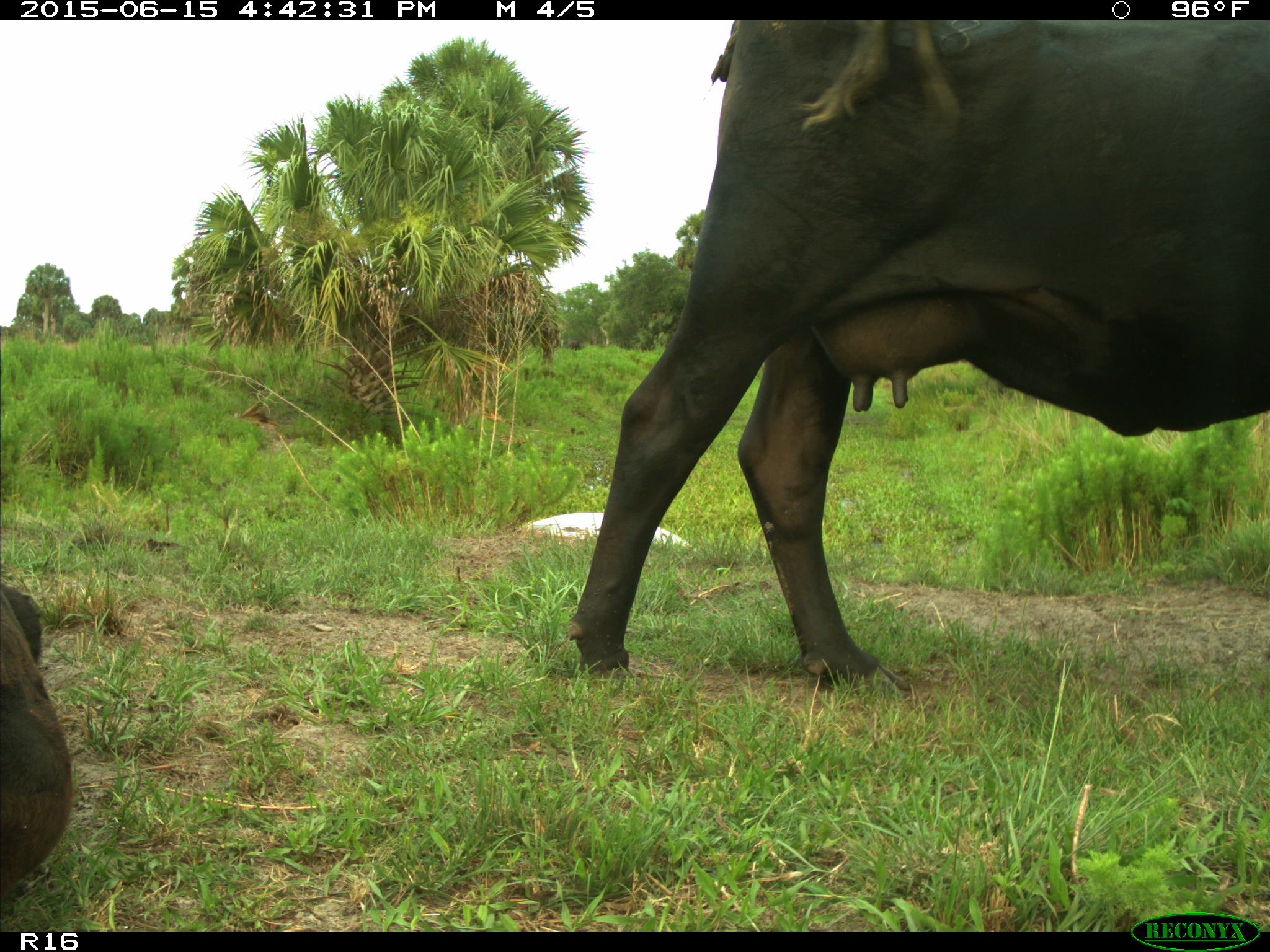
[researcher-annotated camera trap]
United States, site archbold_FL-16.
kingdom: Animalia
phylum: Chordata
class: Mammalia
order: Artiodactyla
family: Bovidae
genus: Bos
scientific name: Bos taurus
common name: domestic cow